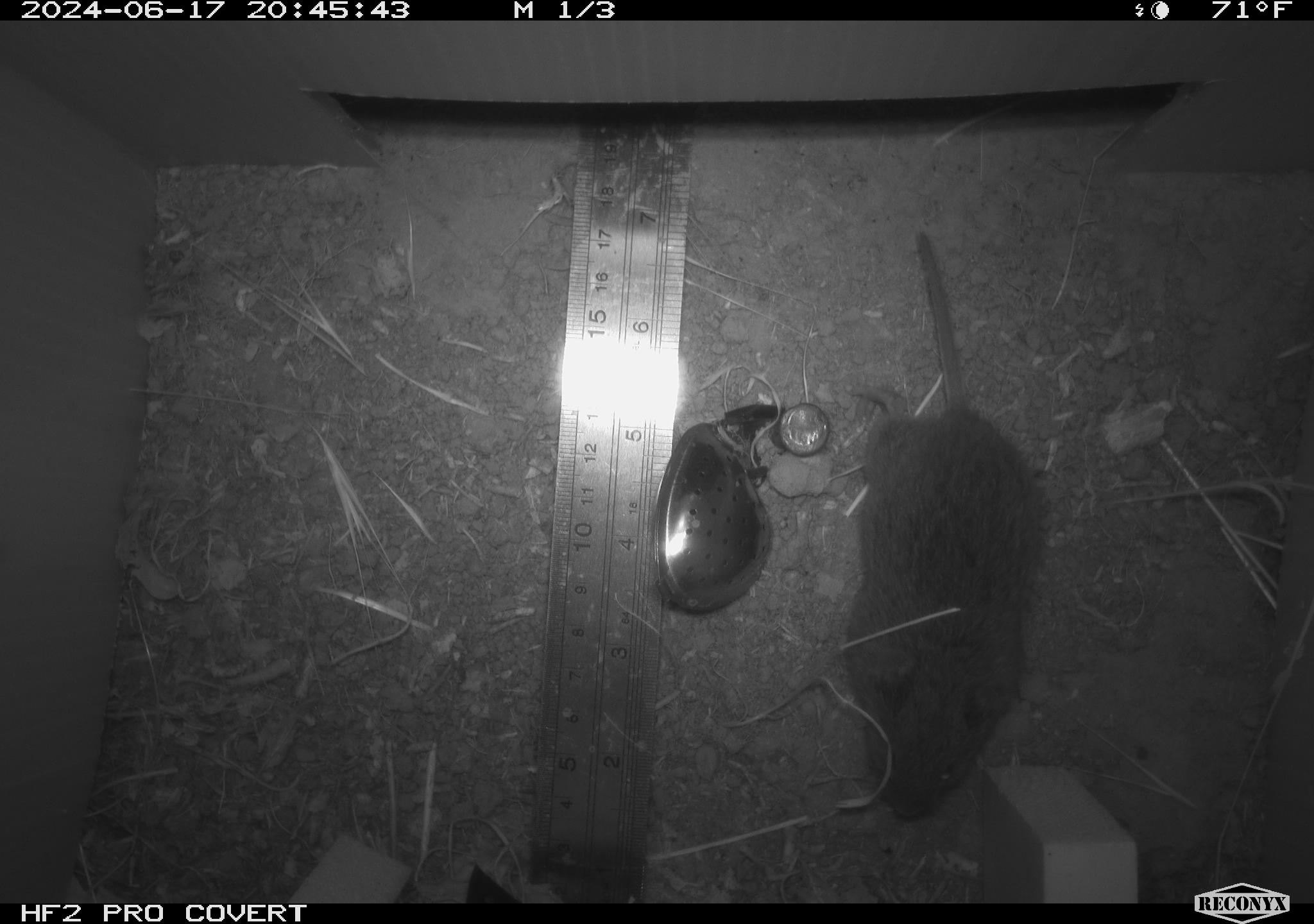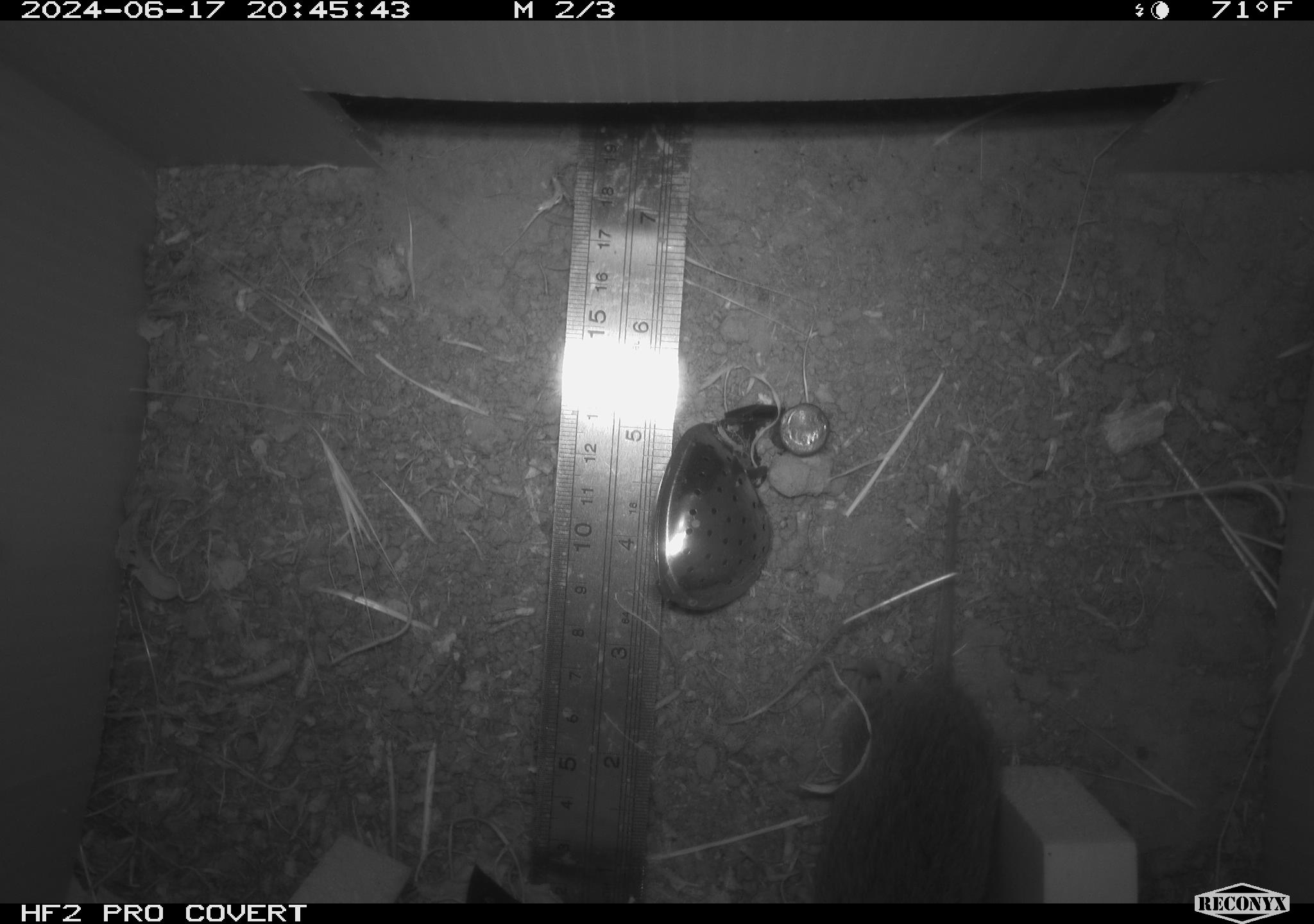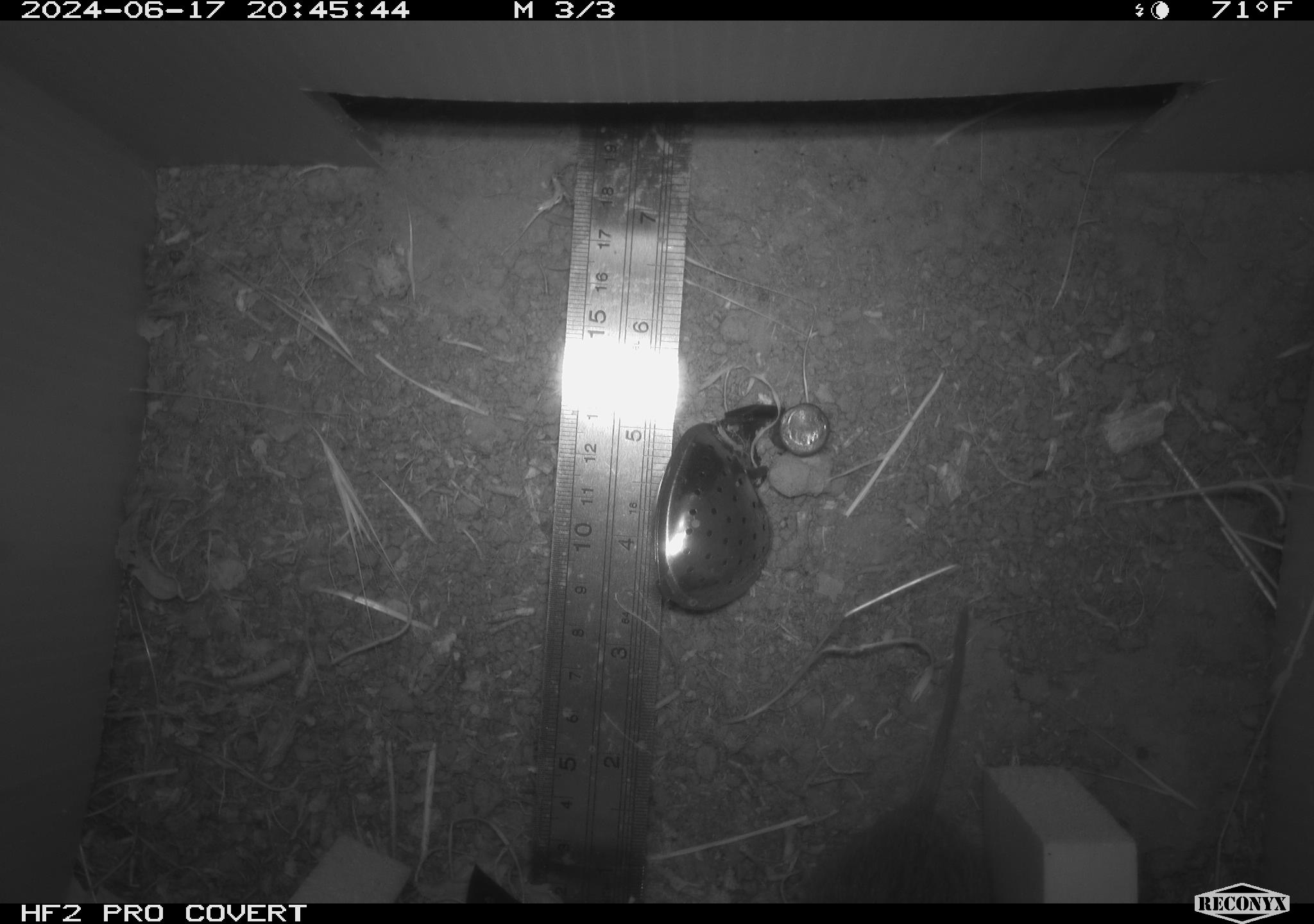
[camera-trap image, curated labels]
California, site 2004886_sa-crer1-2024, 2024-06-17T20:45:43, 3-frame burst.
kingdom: Animalia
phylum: Chordata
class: Mammalia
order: Rodentia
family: Cricetidae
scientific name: Arvicolinae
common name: voles, lemmings, and muskrats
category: arvicolinae subfamily